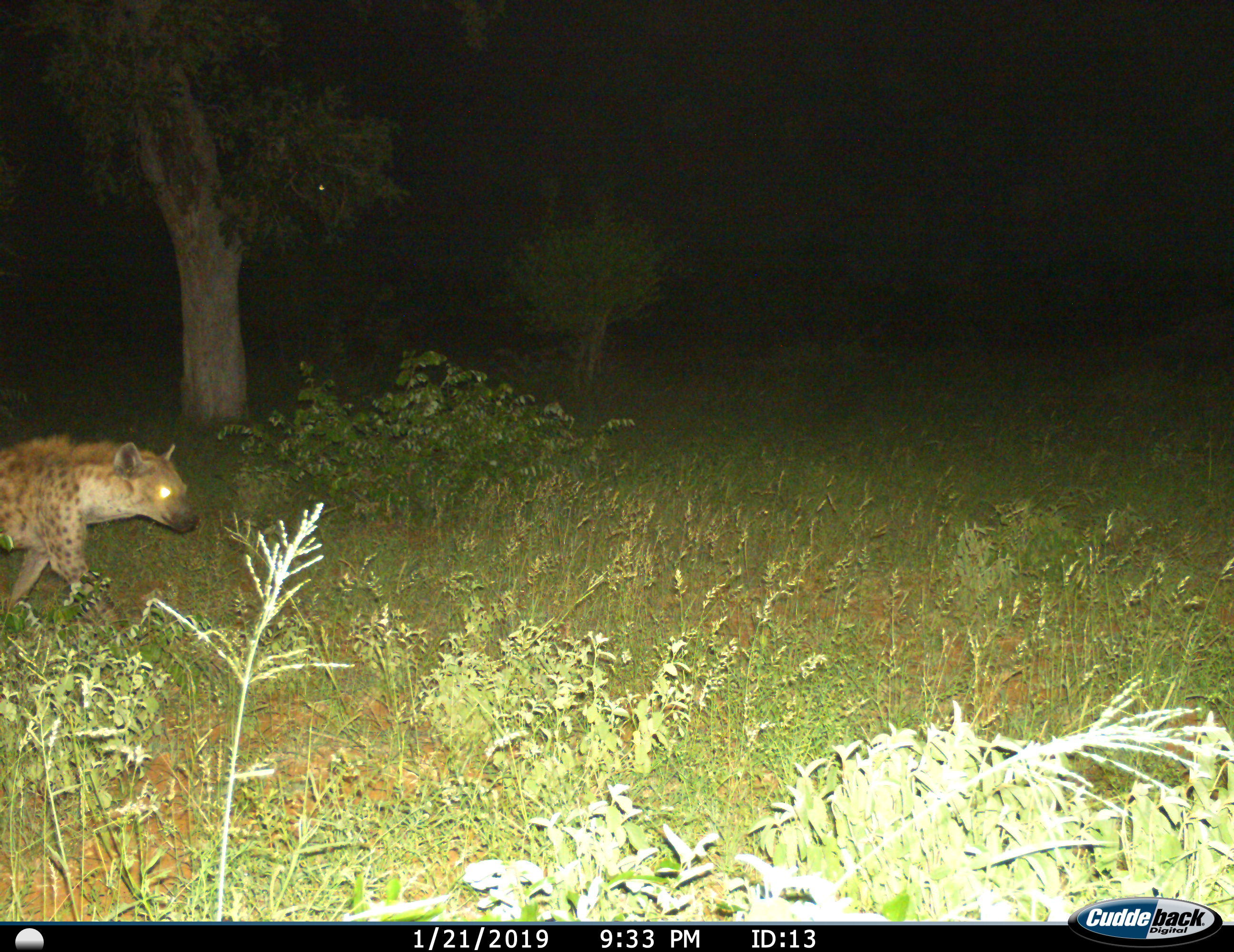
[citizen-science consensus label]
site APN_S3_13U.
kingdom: Animalia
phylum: Chordata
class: Mammalia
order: Carnivora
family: Hyaenidae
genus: Crocuta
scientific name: Crocuta crocuta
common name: spotted hyena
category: hyenaspotted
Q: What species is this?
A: Hyenaspotted (spotted hyena) (Crocuta crocuta).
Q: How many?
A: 1.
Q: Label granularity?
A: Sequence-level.